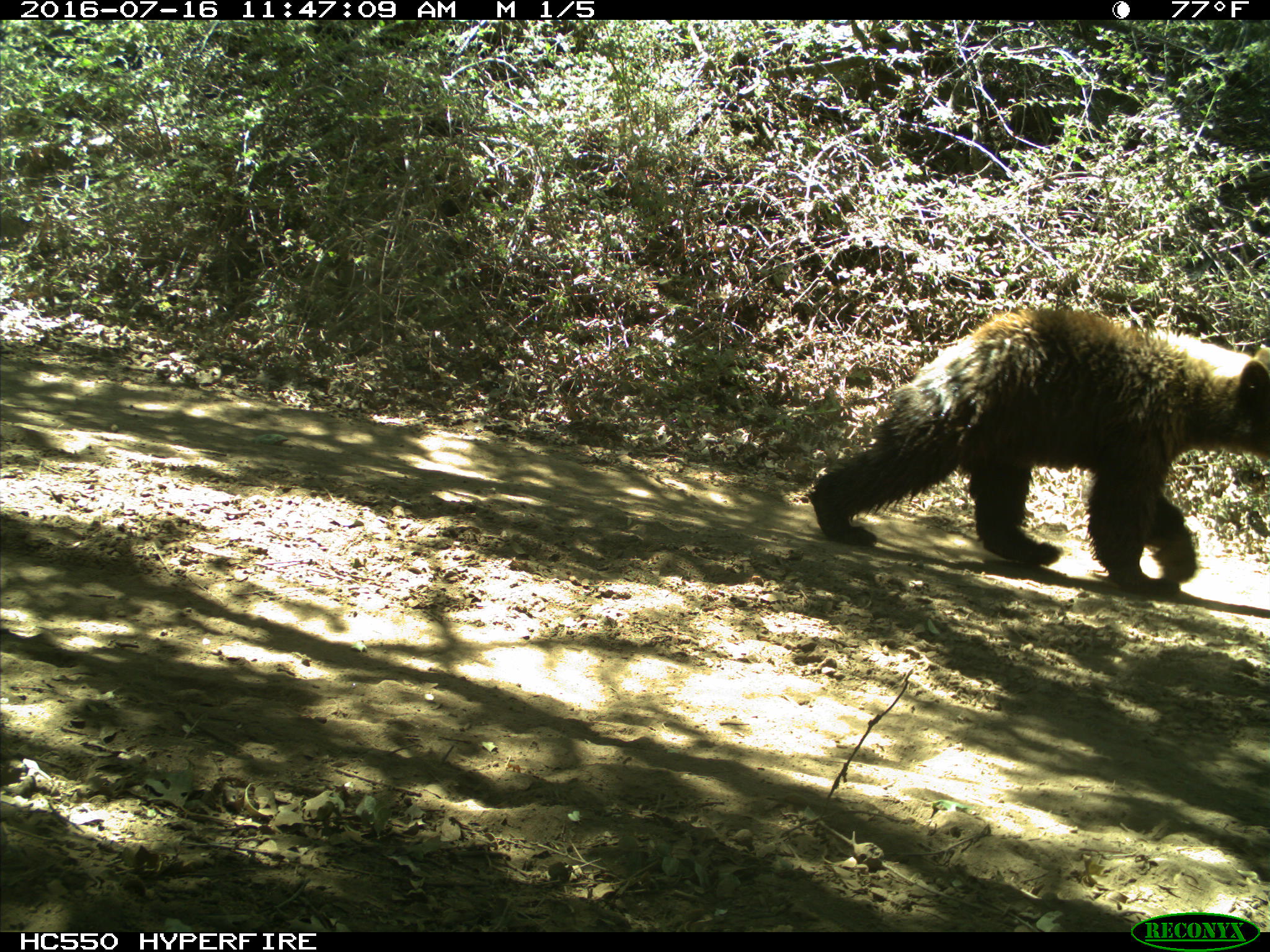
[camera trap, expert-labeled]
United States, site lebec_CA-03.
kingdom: Animalia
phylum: Chordata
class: Mammalia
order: Carnivora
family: Ursidae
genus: Ursus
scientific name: Ursus americanus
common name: american black bear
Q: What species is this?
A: Ursus americanus (american black bear).